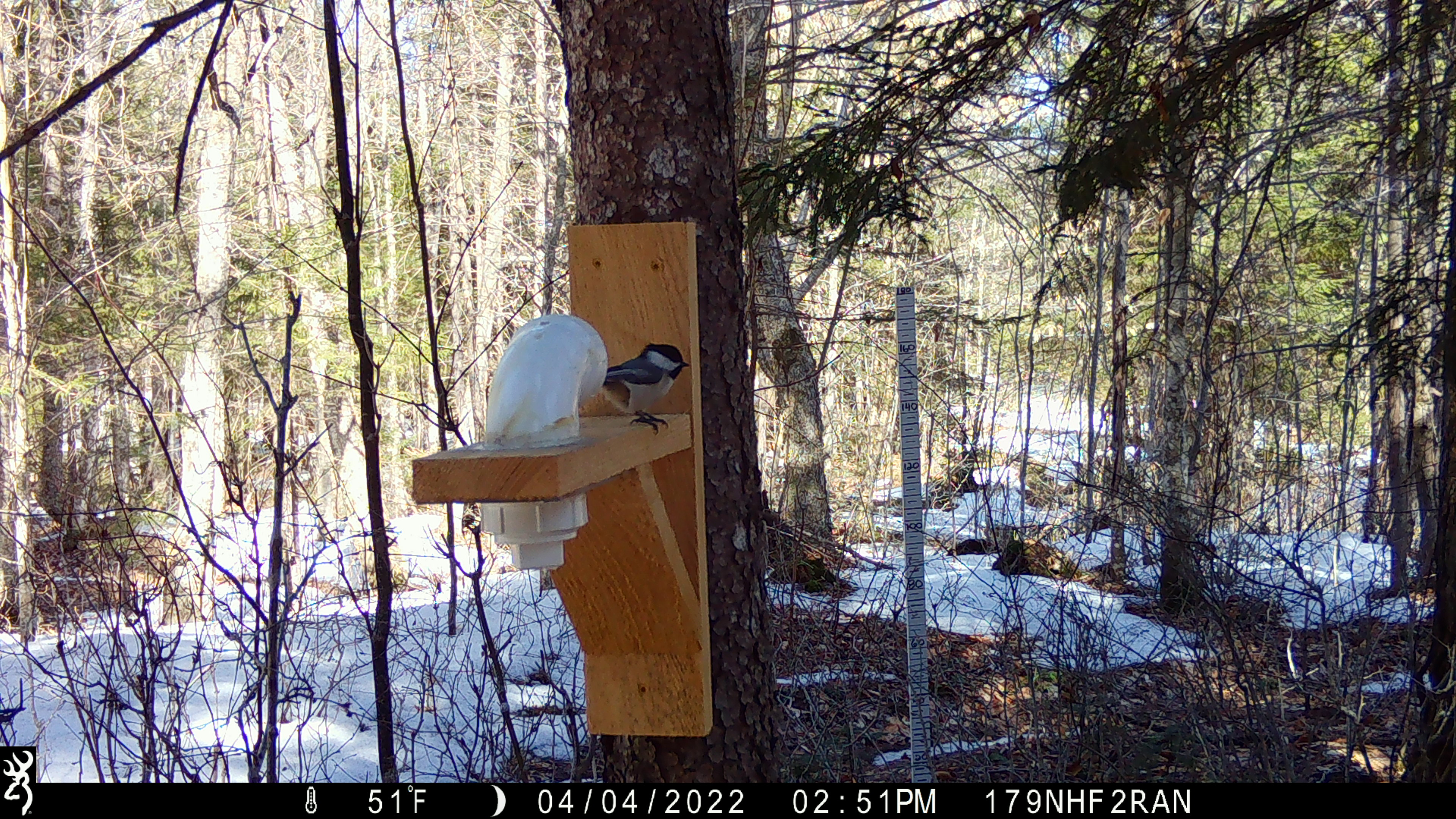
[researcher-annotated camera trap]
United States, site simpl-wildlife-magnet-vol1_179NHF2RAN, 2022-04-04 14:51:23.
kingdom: Animalia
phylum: Chordata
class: Aves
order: Passeriformes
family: Paridae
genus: Poecile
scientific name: Poecile atricapillus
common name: black-capped chickadee